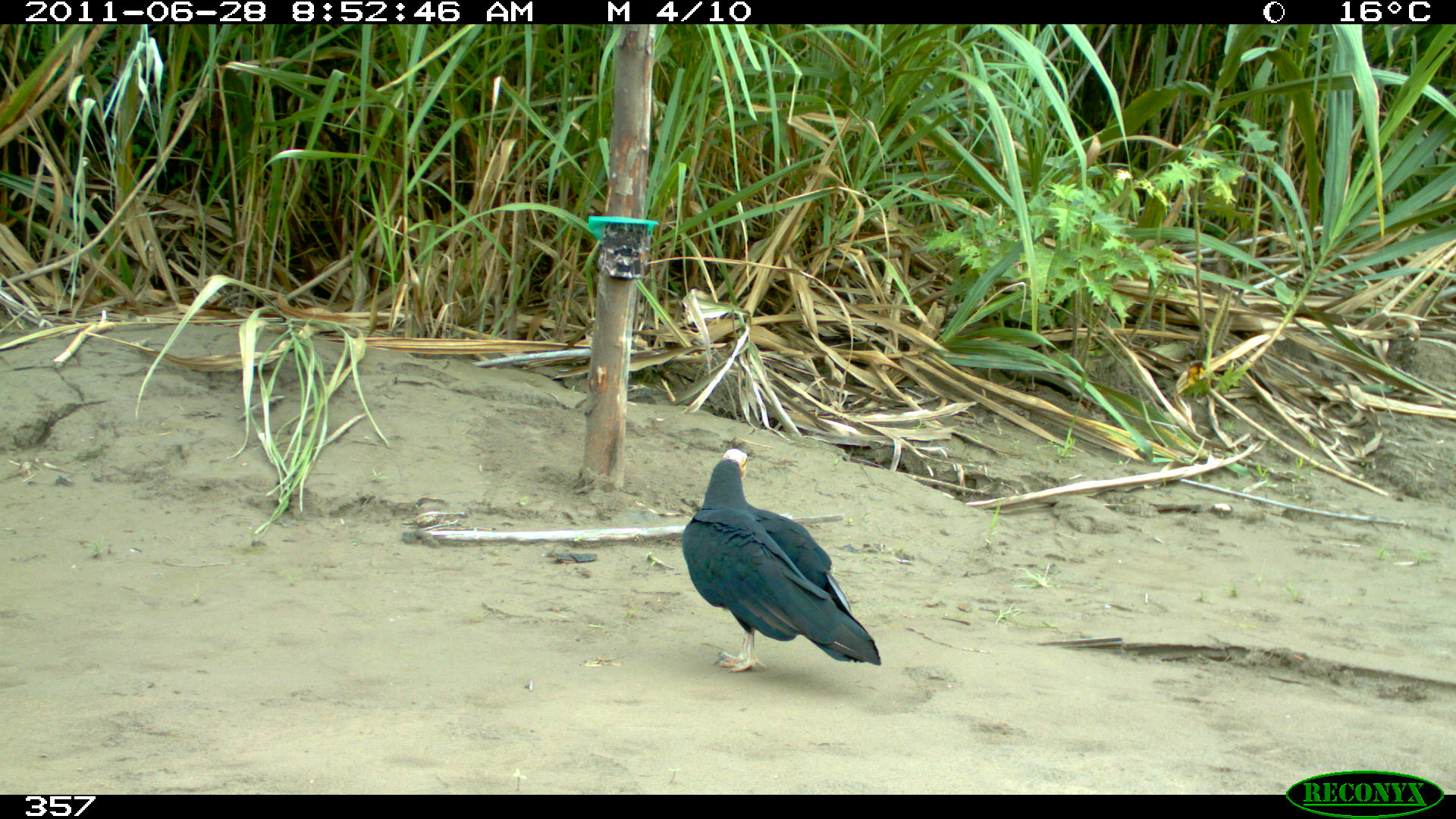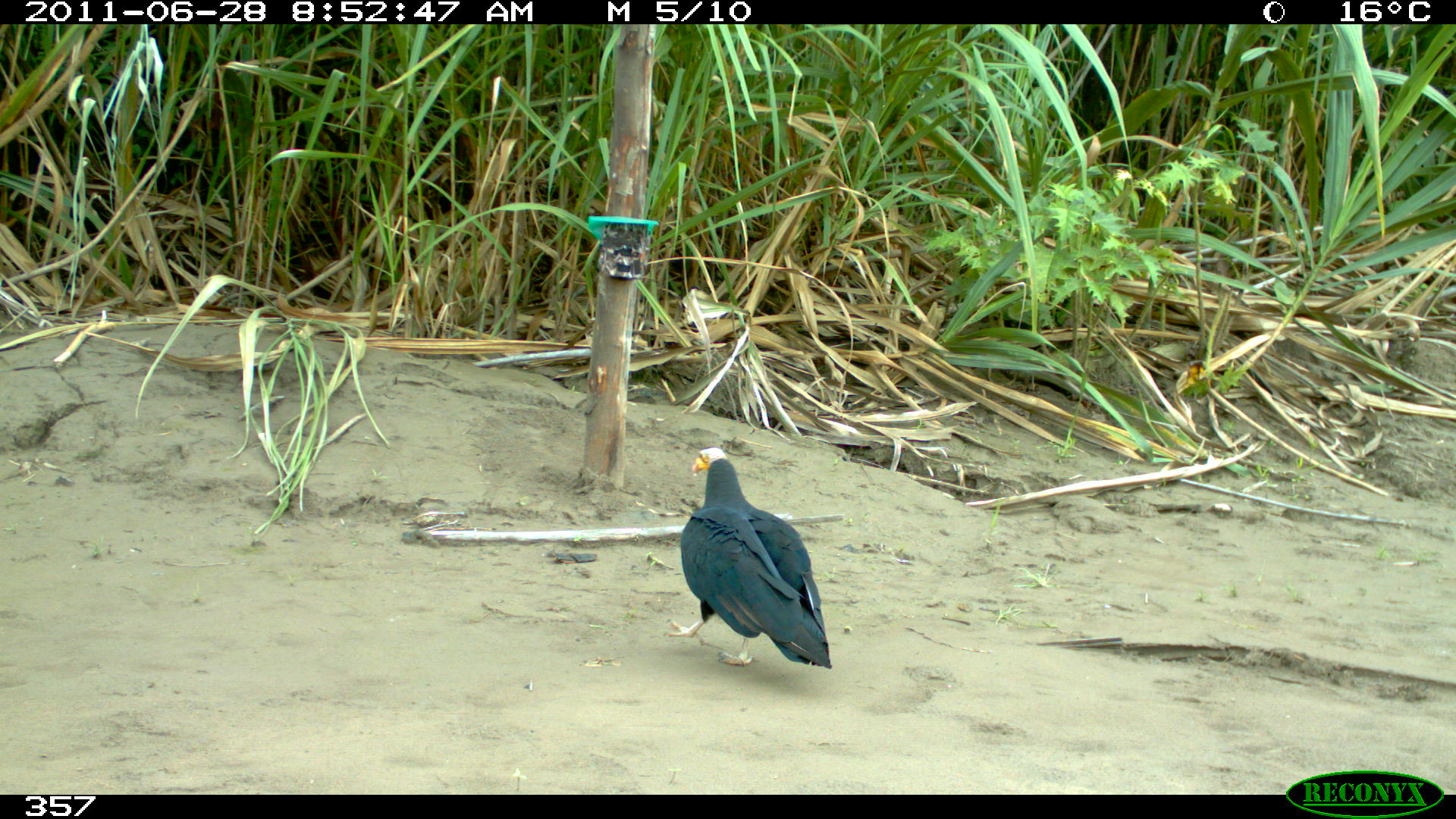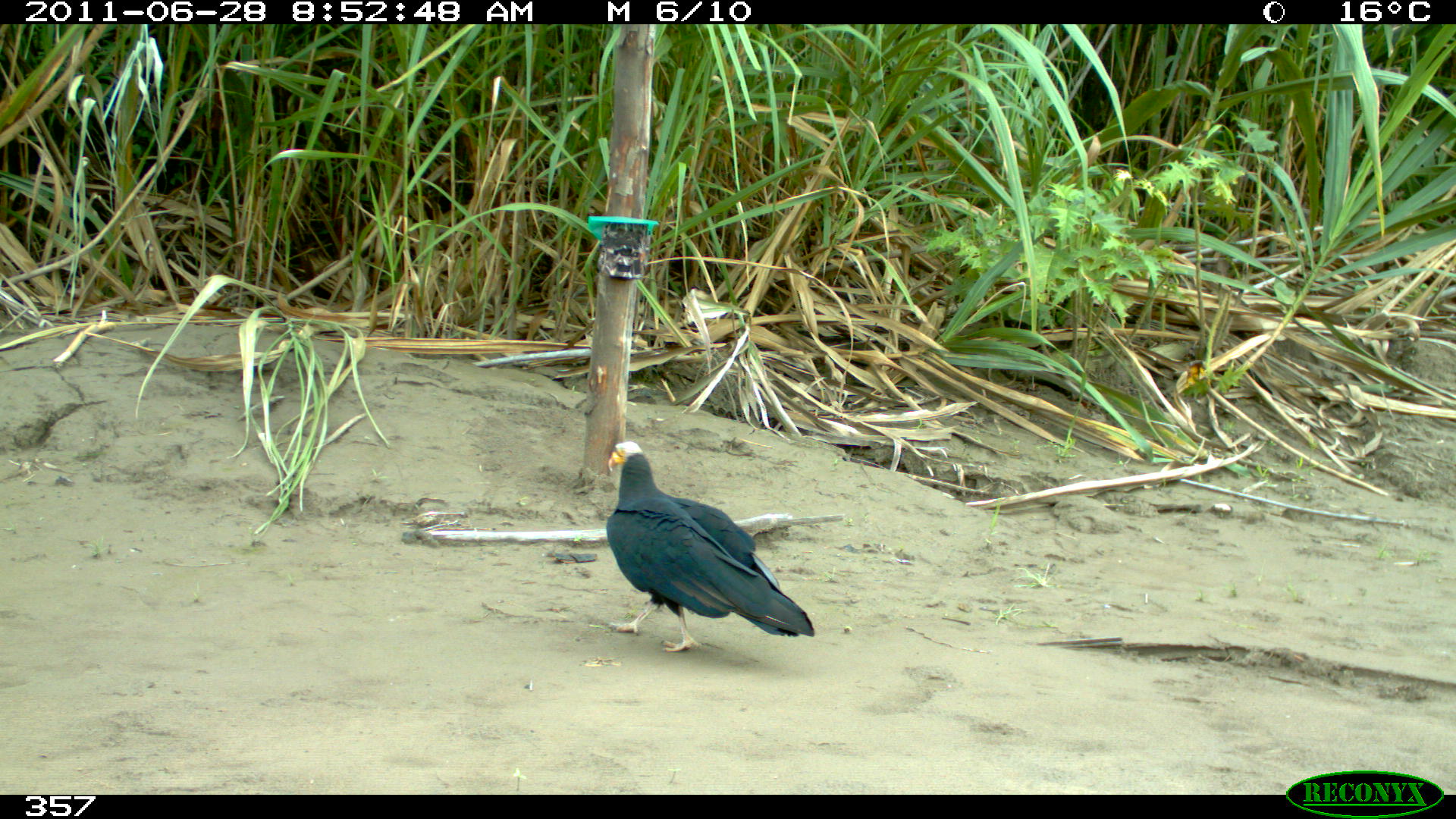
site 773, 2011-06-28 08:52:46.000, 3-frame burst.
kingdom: Animalia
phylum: Chordata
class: Aves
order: Psittaciformes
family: Psittacidae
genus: Amazona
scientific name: Amazona oratrix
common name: yellow-headed parrot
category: sucha cabeza amarilla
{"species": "sucha cabeza amarilla (yellow-headed parrot) (Amazona oratrix)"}